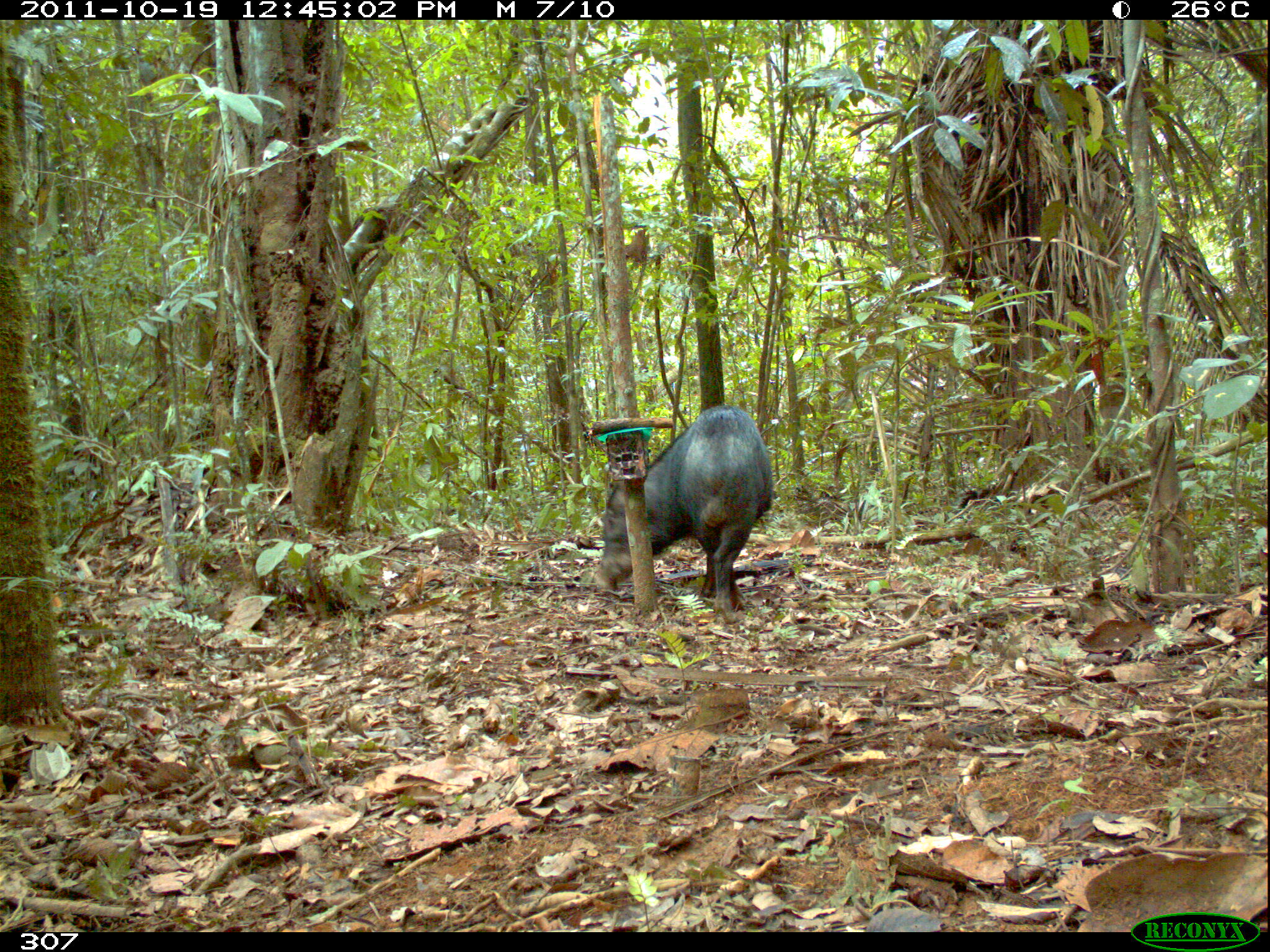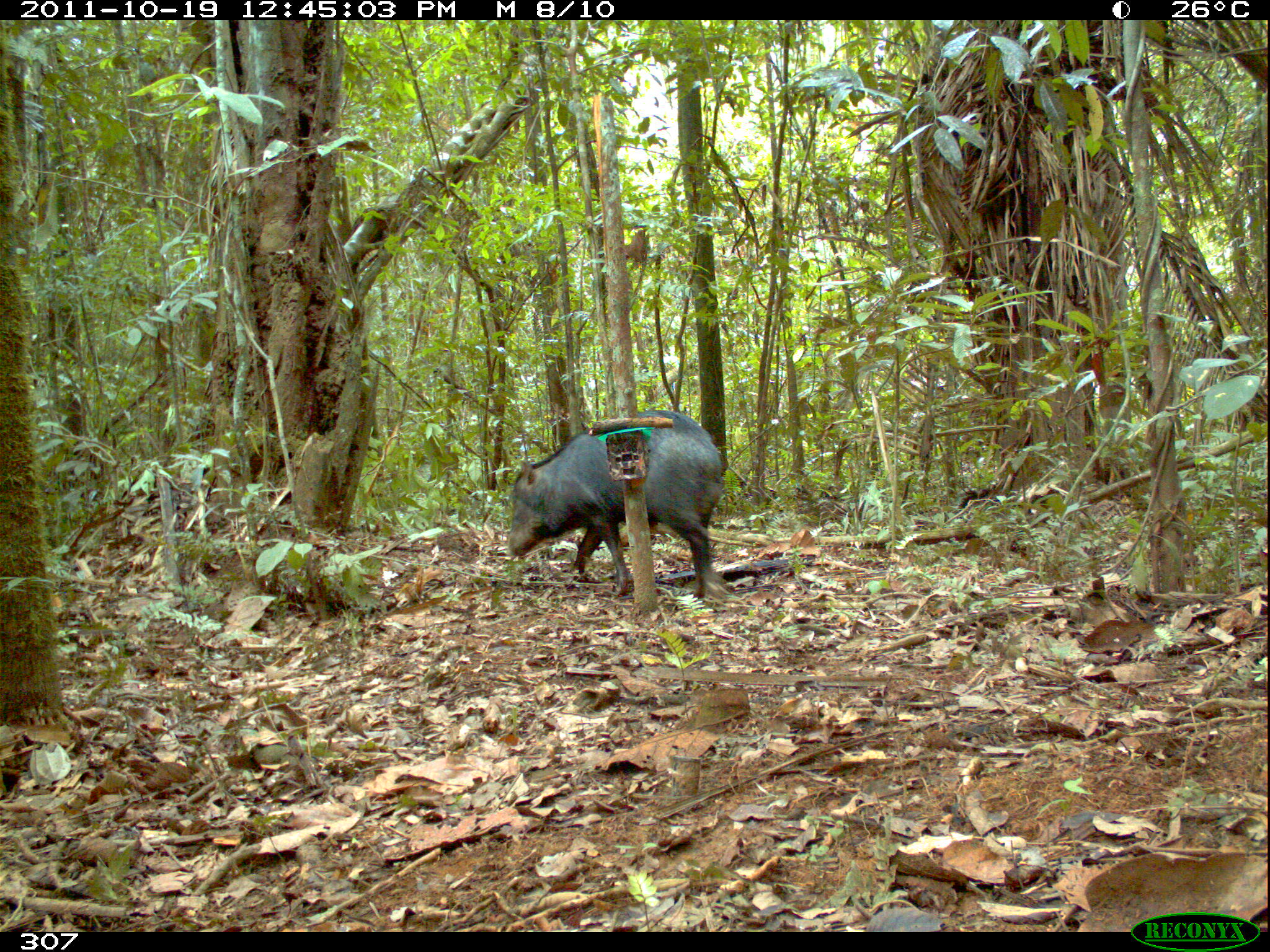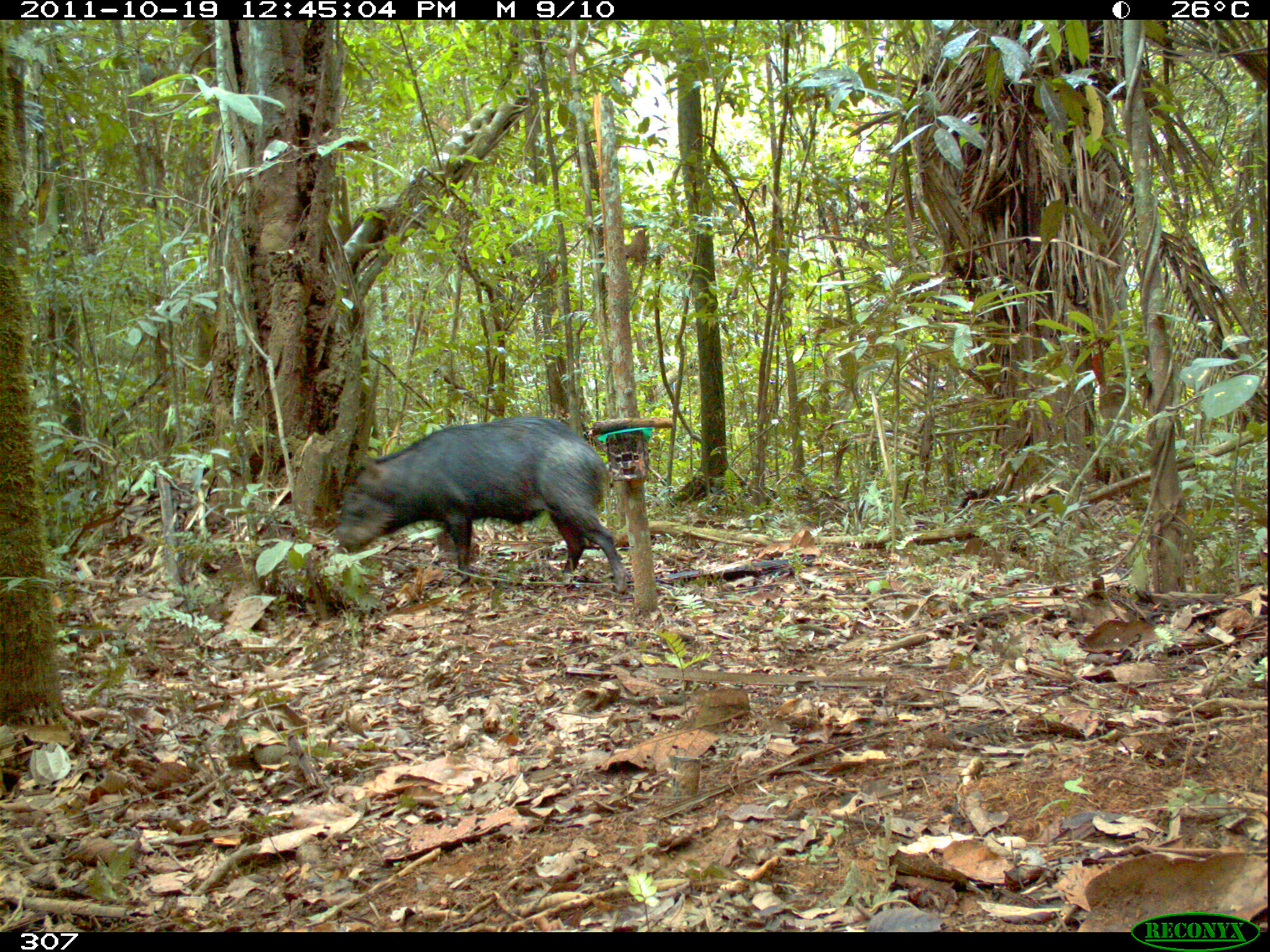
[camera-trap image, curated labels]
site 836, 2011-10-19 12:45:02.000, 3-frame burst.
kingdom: Animalia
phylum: Chordata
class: Mammalia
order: Artiodactyla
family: Tayassuidae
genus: Tayassu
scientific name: Tayassu pecari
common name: white-lipped peccary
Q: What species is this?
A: Tayassu pecari (white-lipped peccary).